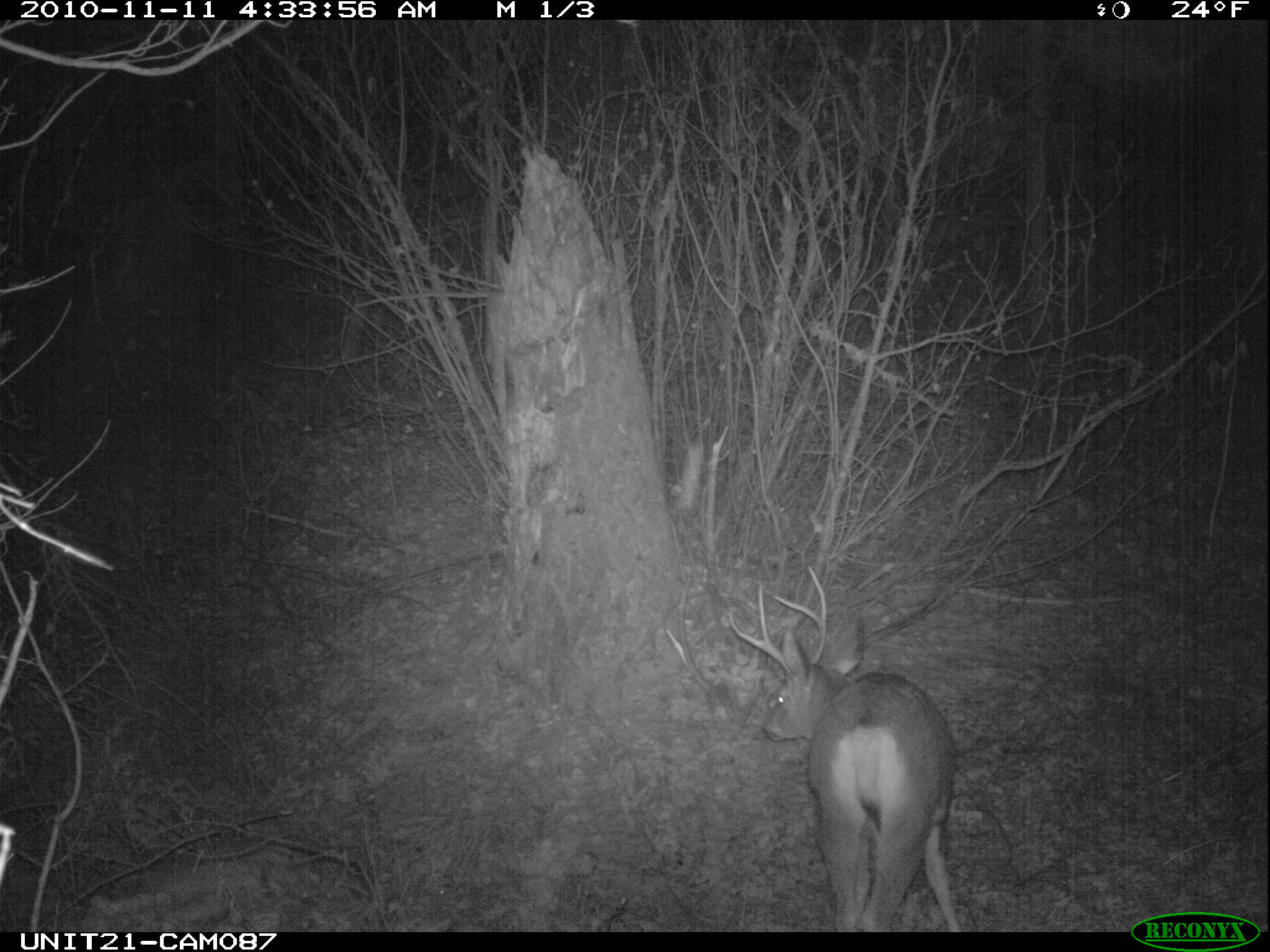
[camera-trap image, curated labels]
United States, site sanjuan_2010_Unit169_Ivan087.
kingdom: Animalia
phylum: Chordata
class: Mammalia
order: Artiodactyla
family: Cervidae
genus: Odocoileus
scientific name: Odocoileus hemionus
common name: mule deer